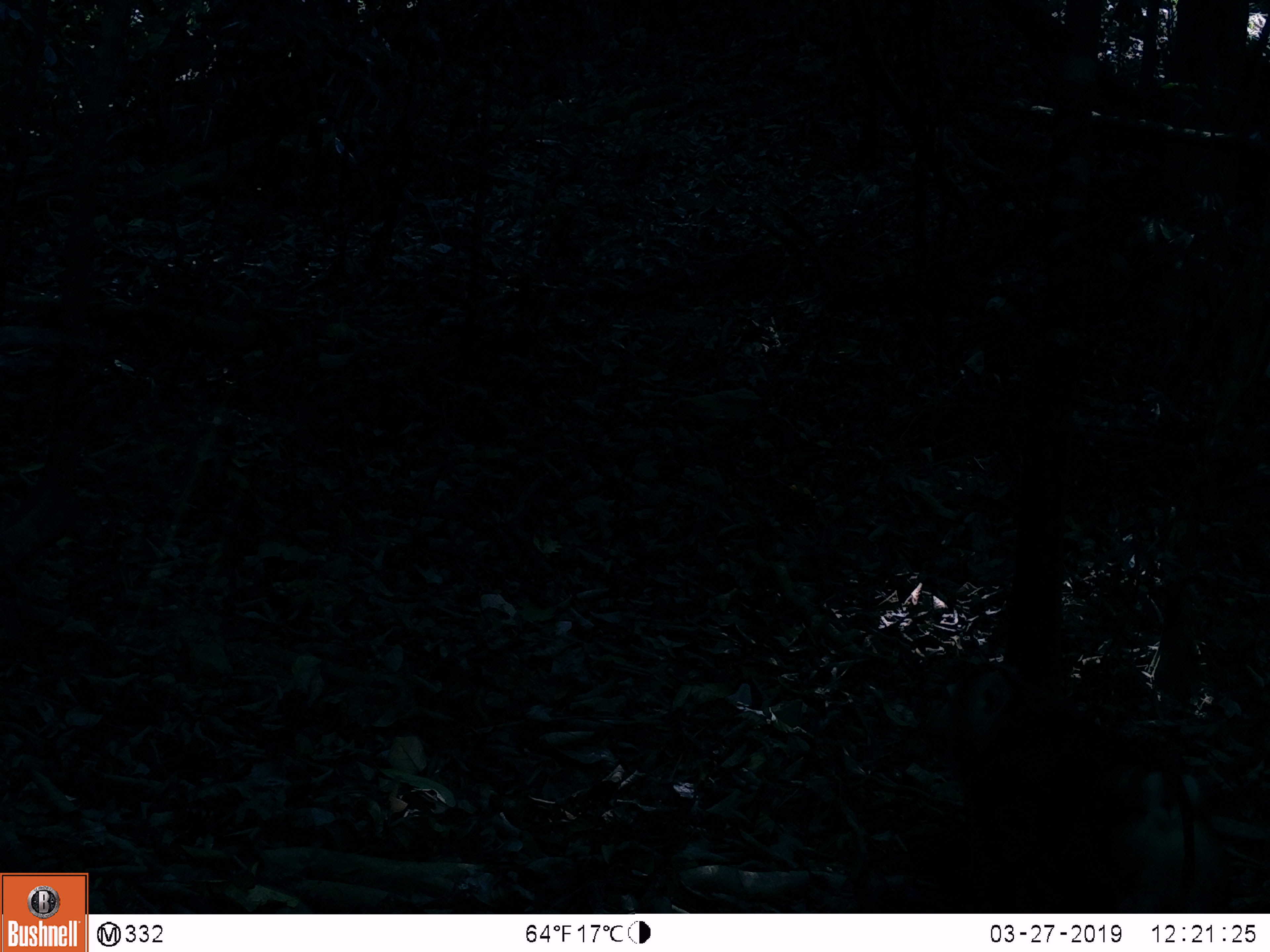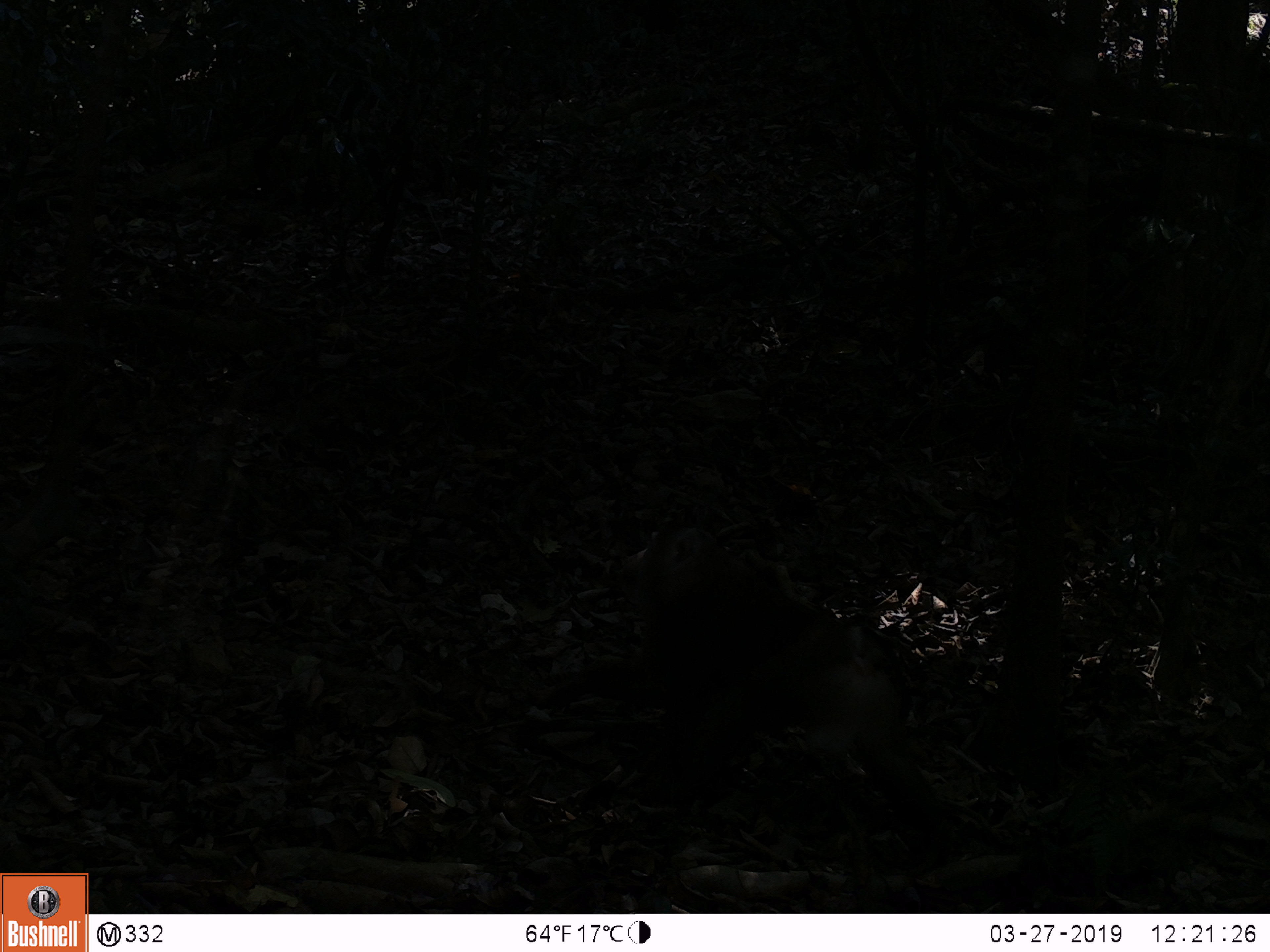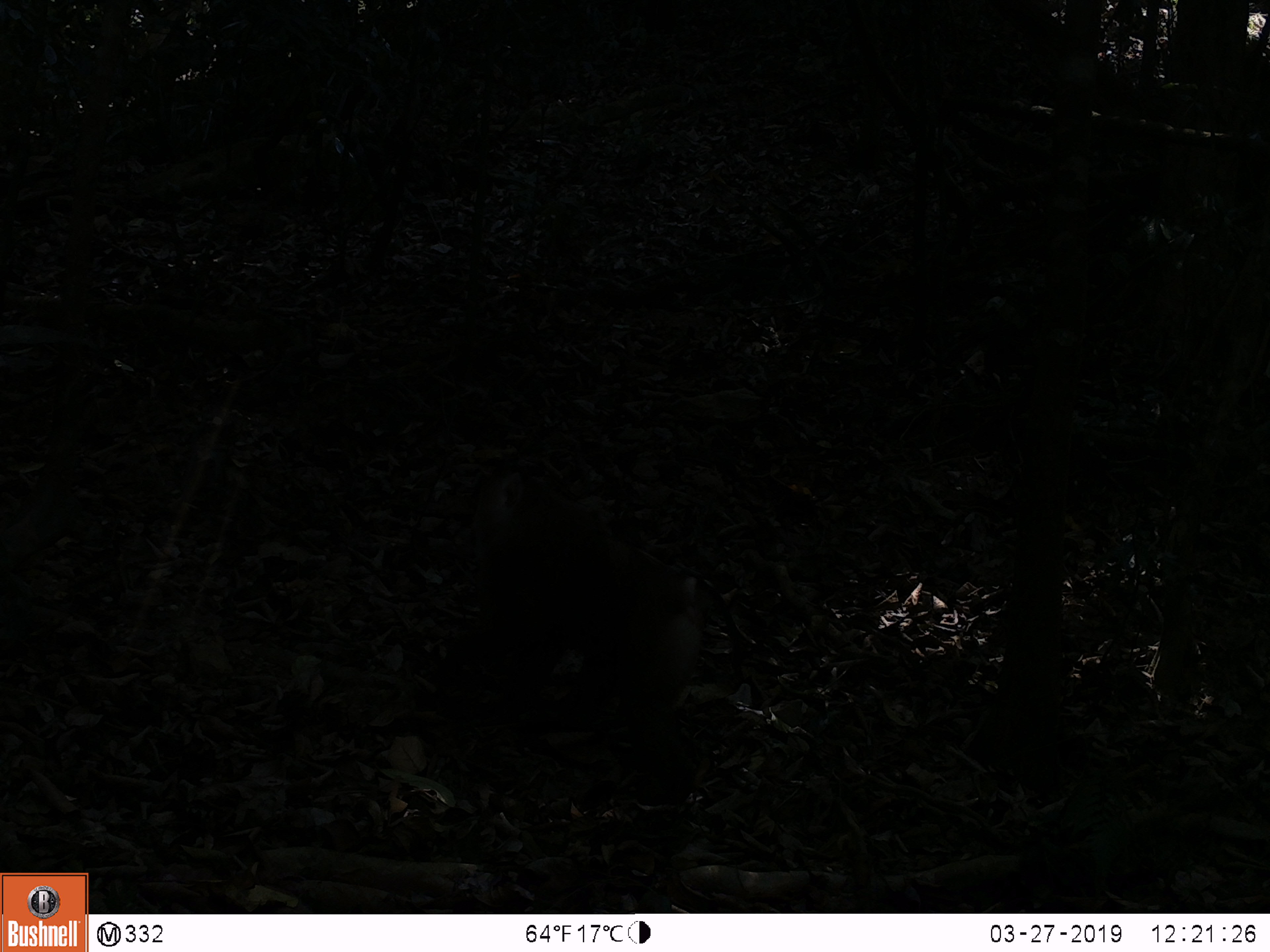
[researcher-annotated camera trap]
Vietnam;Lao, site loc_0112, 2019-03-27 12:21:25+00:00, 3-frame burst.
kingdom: Animalia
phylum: Chordata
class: Mammalia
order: Primates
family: Cercopithecidae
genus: Macaca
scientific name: Macaca nemestrina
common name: pig-tailed macaque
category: pig tailed macaque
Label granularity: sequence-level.